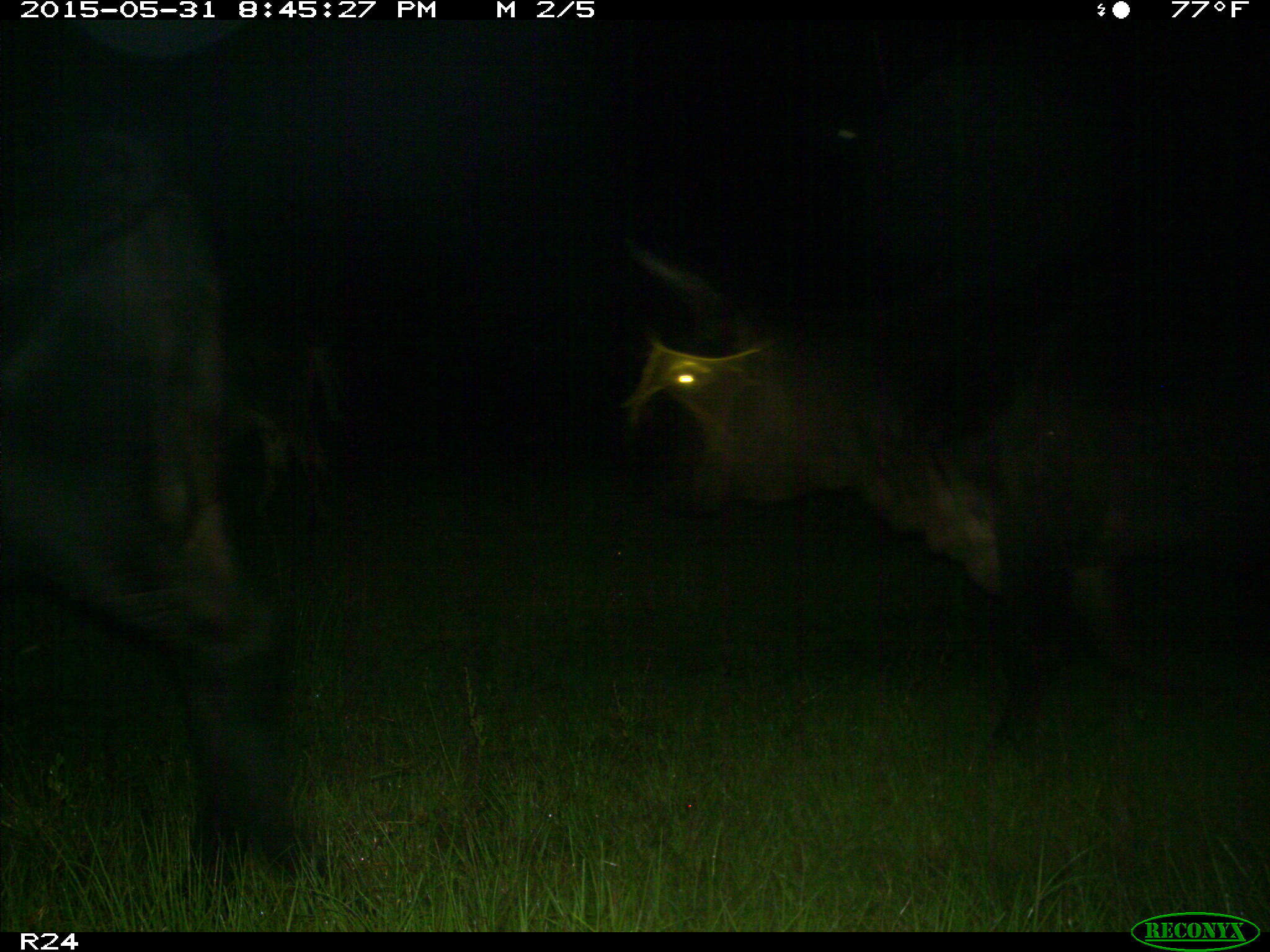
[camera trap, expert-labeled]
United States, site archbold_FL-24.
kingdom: Animalia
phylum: Chordata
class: Mammalia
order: Artiodactyla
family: Cervidae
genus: Odocoileus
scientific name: Odocoileus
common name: deer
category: unidentified deer